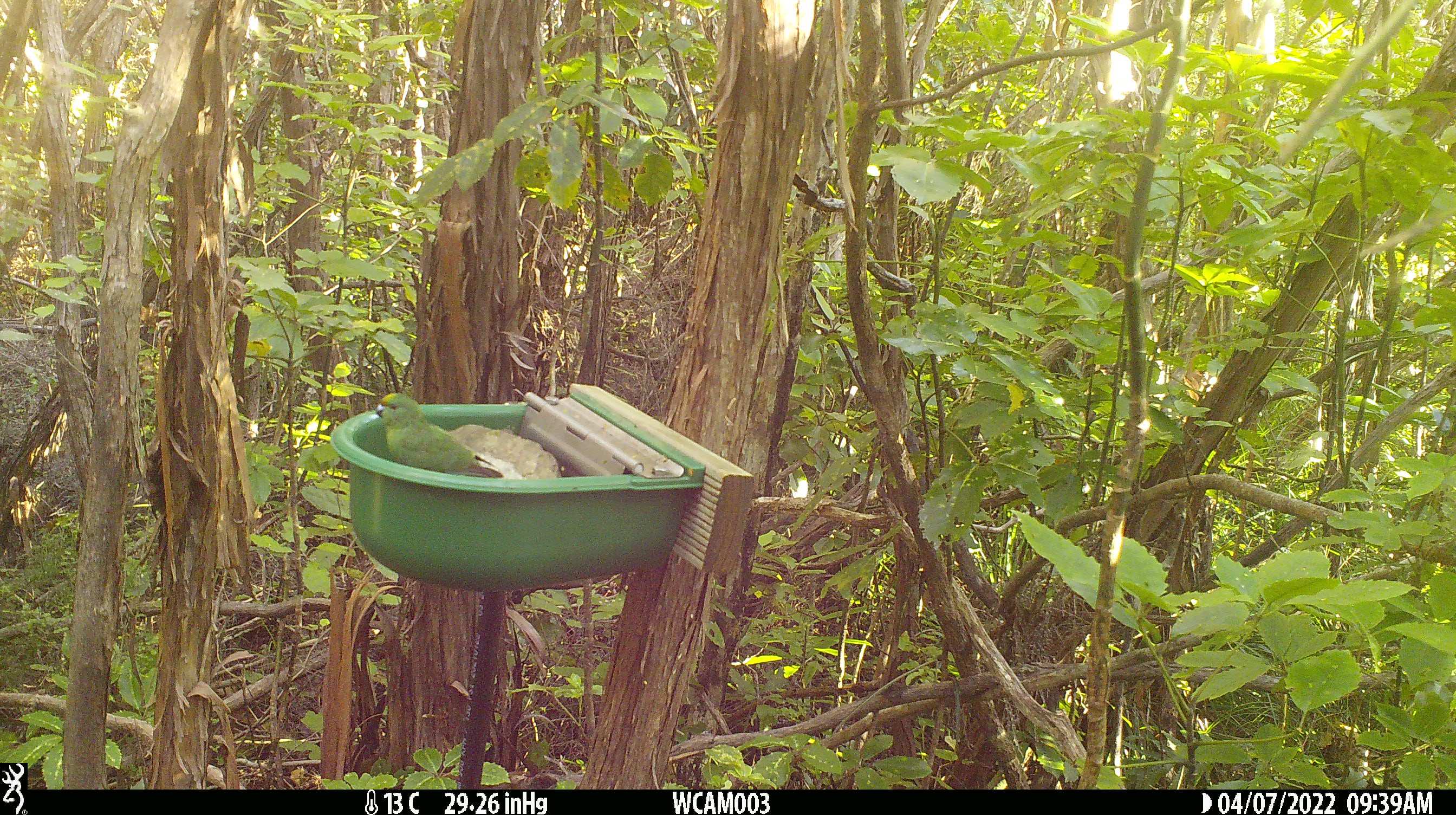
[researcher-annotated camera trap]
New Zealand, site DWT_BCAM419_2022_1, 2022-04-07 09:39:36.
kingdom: Animalia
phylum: Chordata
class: Aves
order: Psittaciformes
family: Psittaculidae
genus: Cyanoramphus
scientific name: Cyanoramphus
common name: parakeet